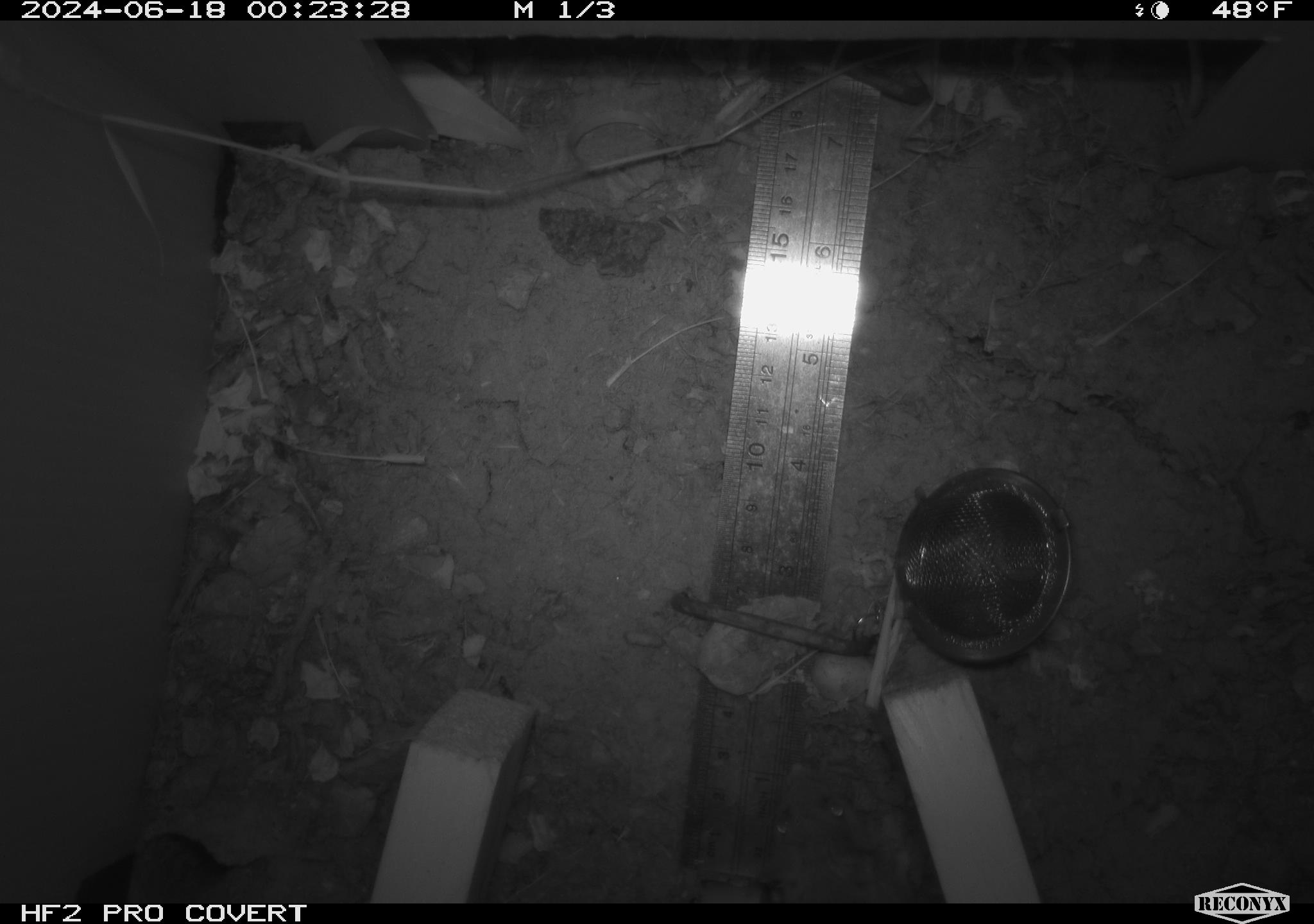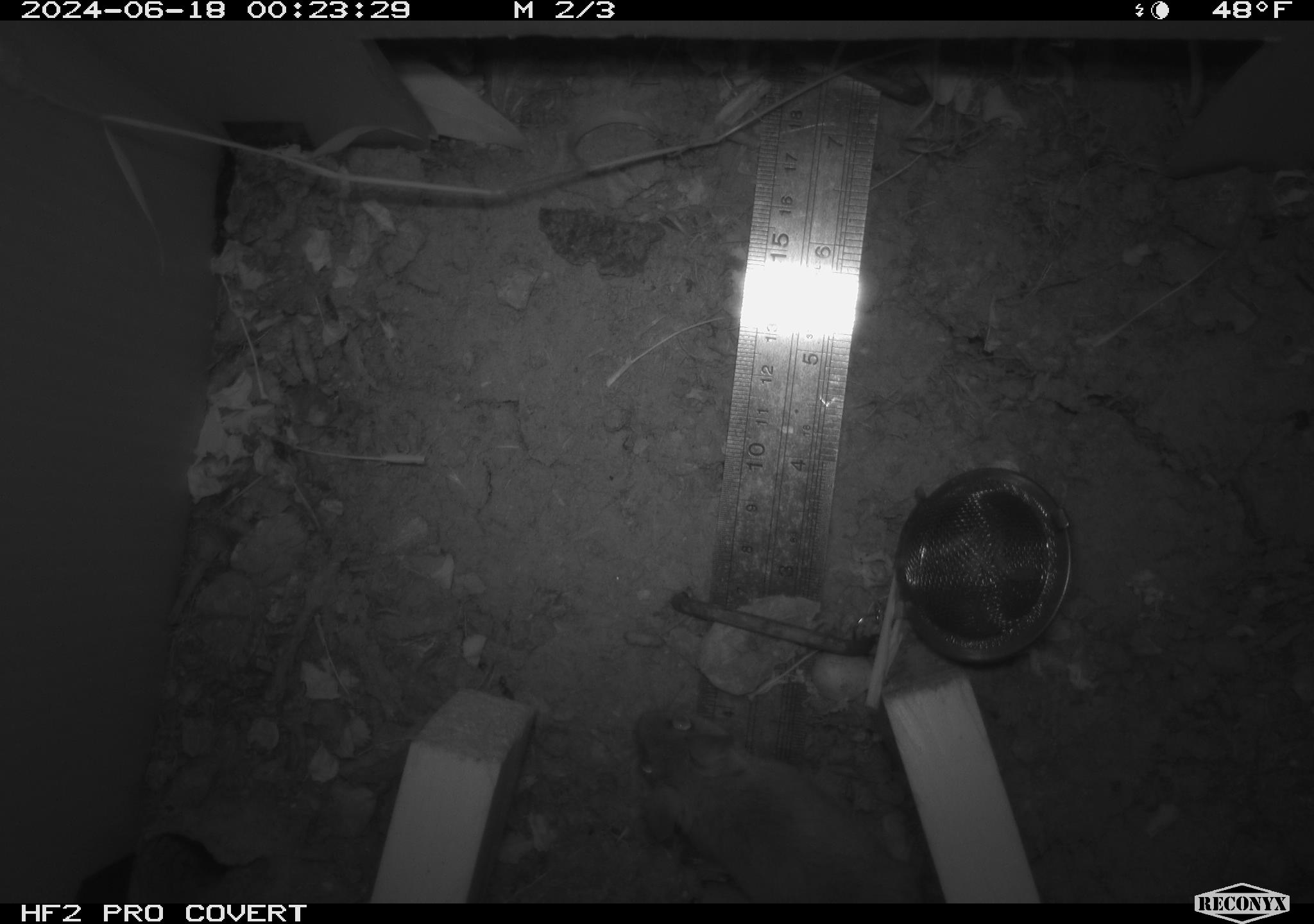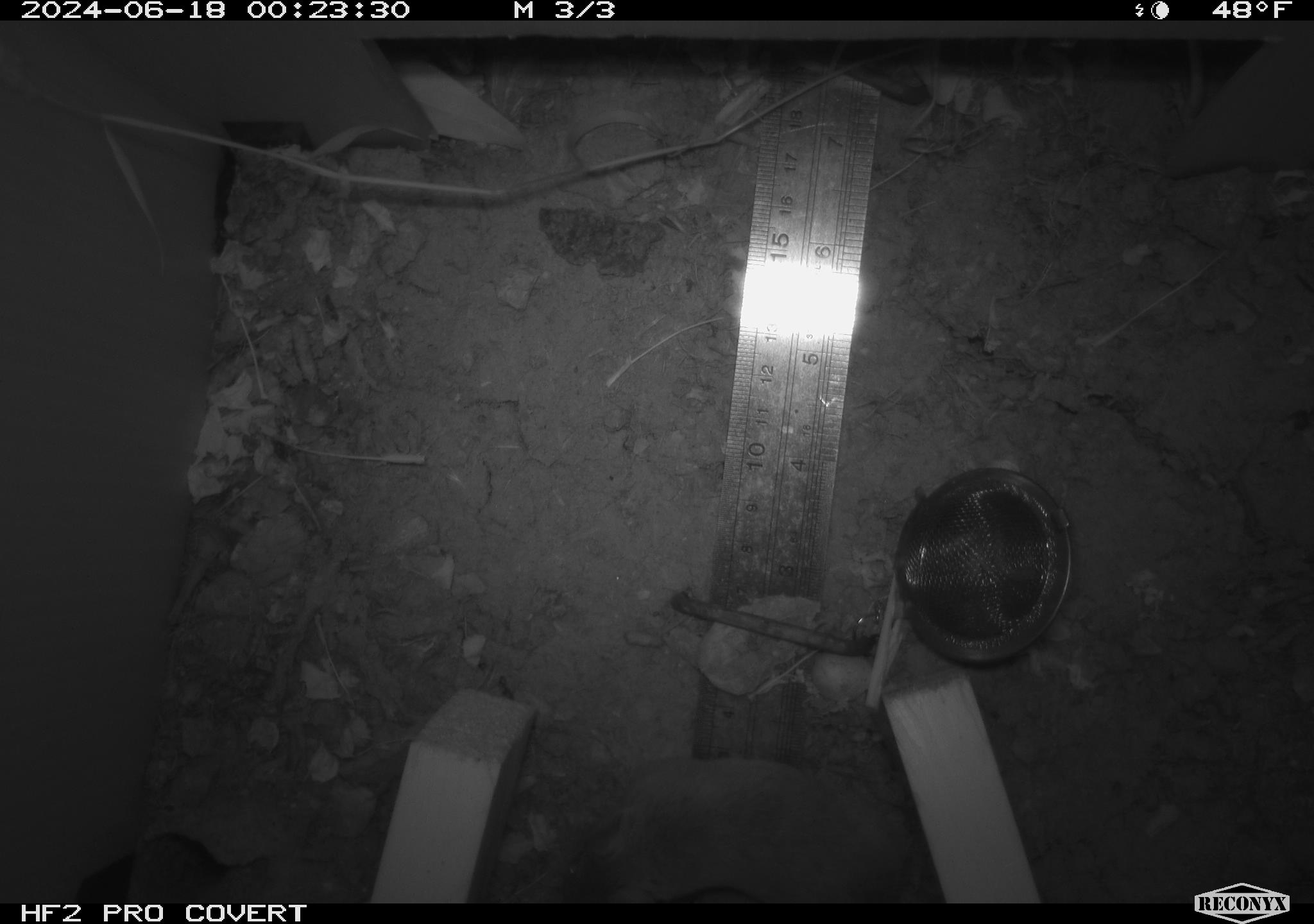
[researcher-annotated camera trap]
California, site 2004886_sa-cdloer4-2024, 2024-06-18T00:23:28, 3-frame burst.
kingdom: Animalia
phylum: Chordata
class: Mammalia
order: Rodentia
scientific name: Rodentia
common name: rodent